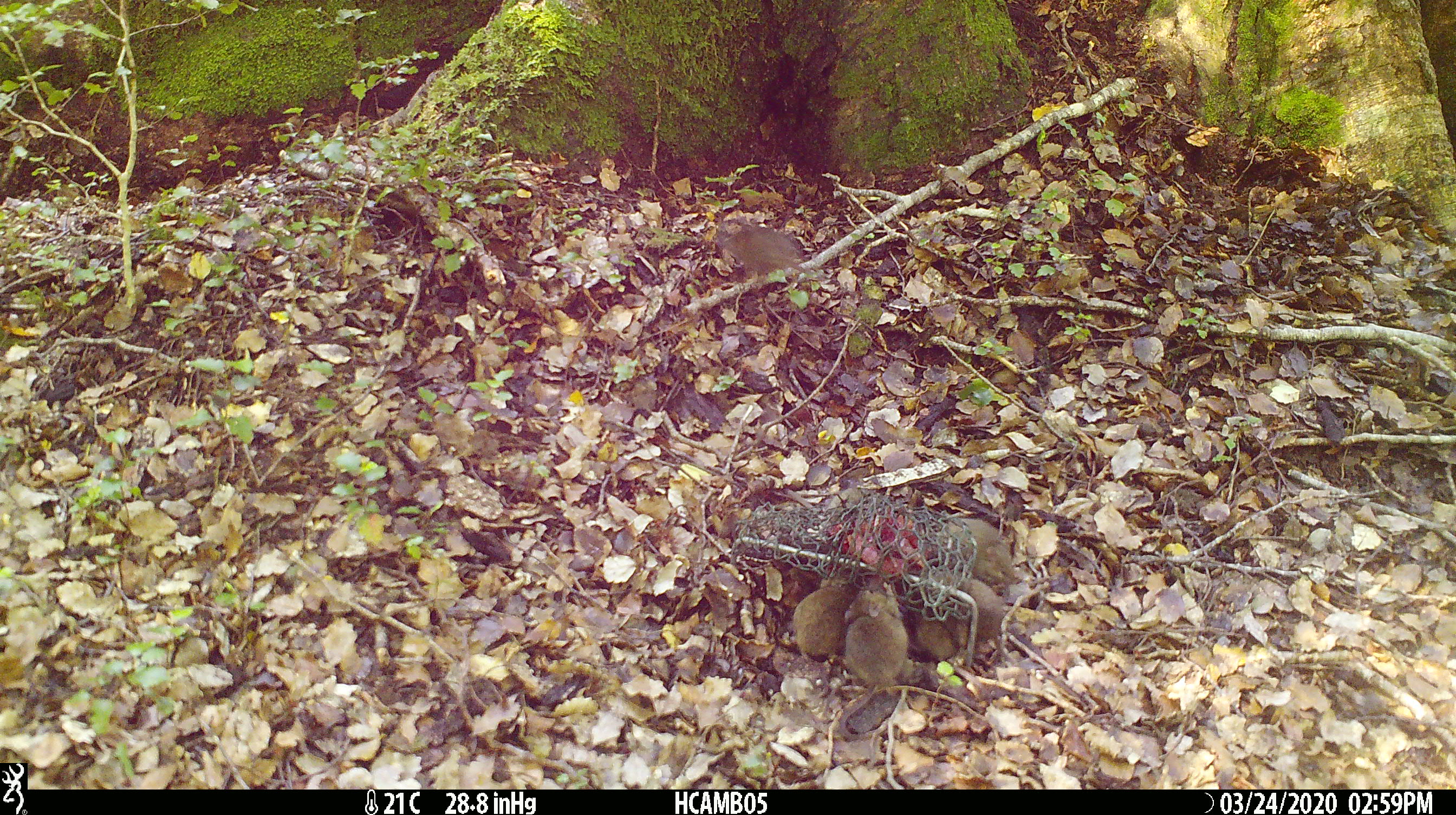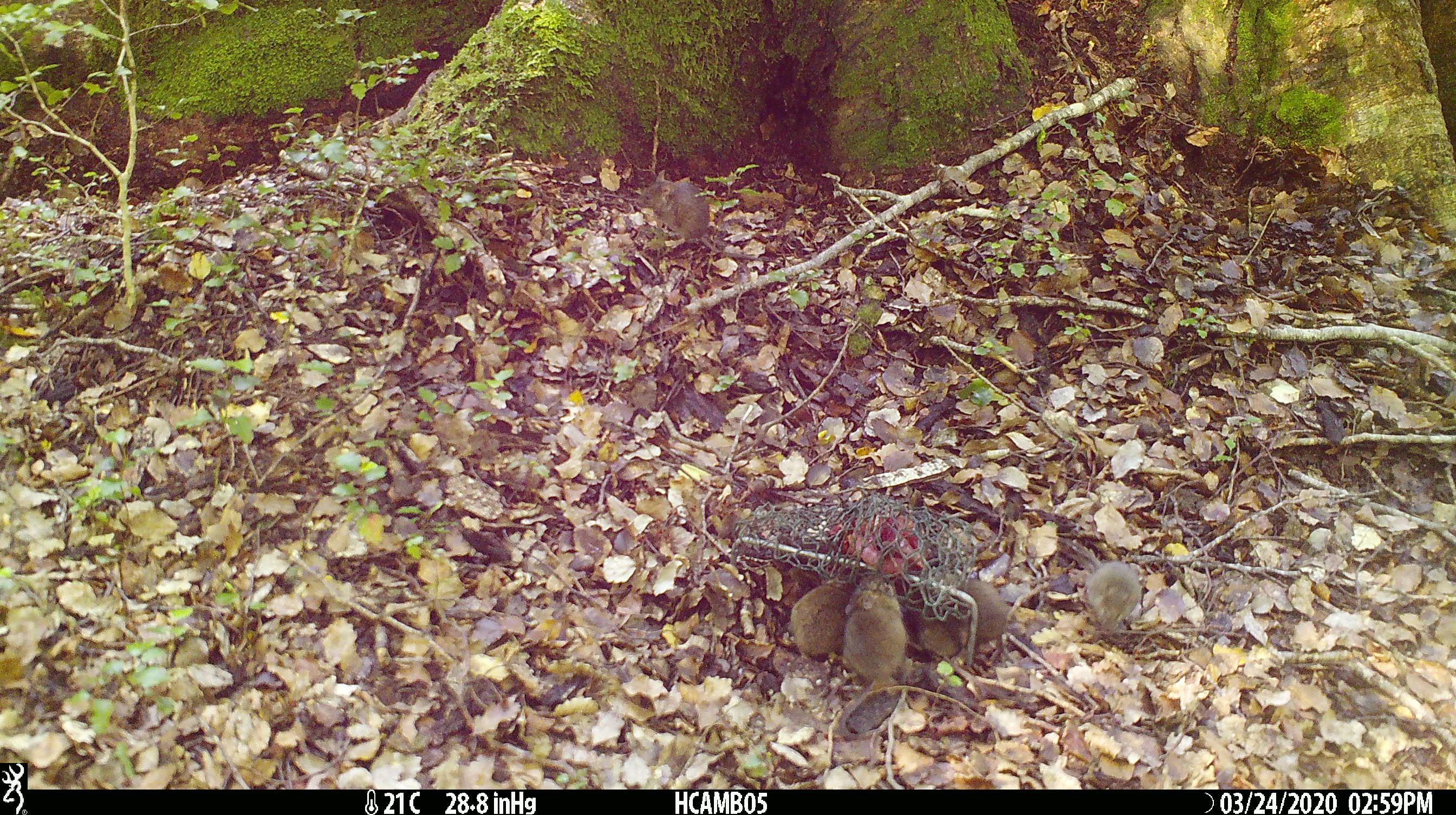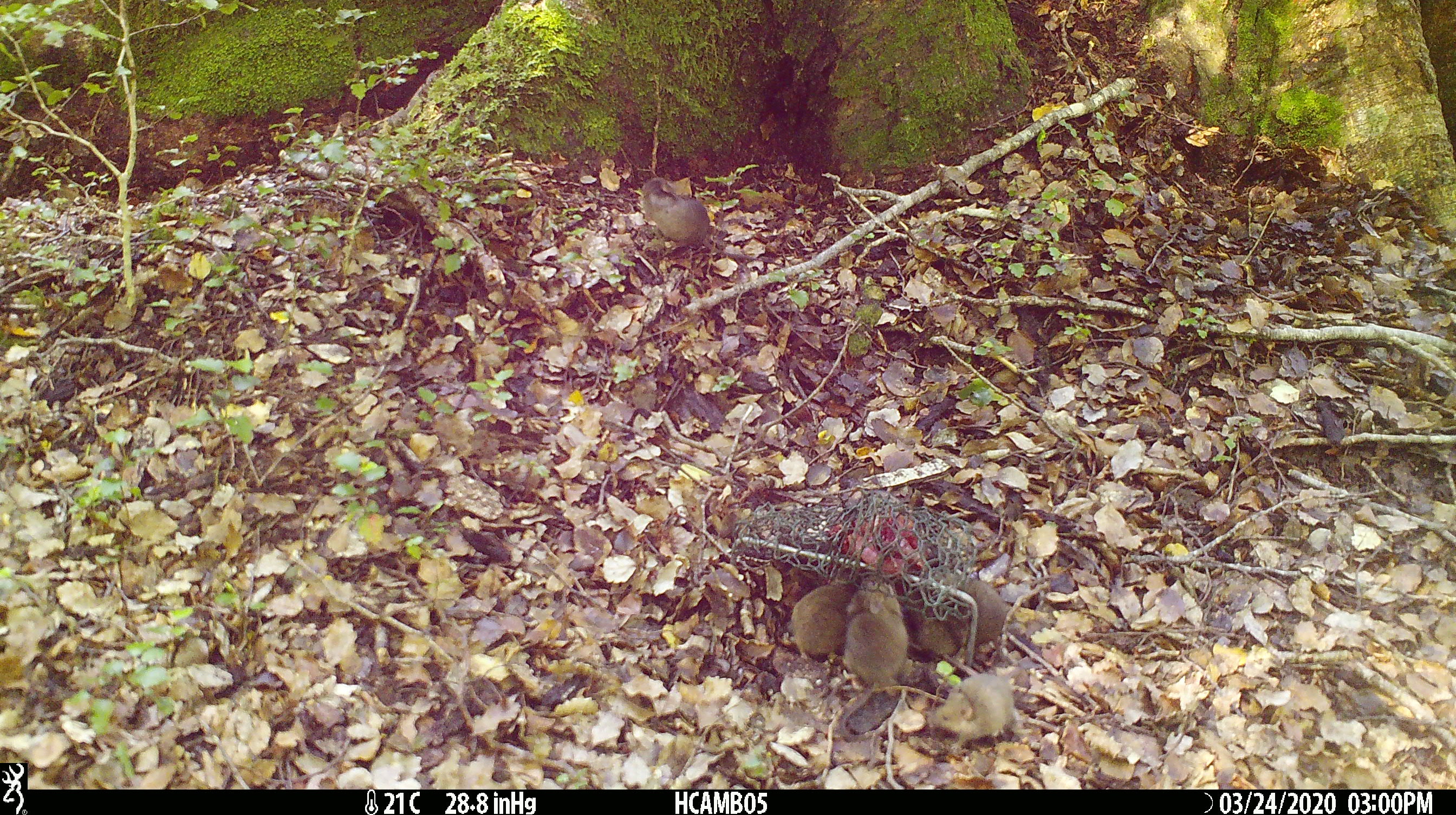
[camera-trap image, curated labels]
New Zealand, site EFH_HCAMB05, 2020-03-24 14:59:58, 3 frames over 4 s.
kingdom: Animalia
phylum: Chordata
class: Mammalia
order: Rodentia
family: Muridae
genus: Mus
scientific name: Mus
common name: mouse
Mouse (Mus).